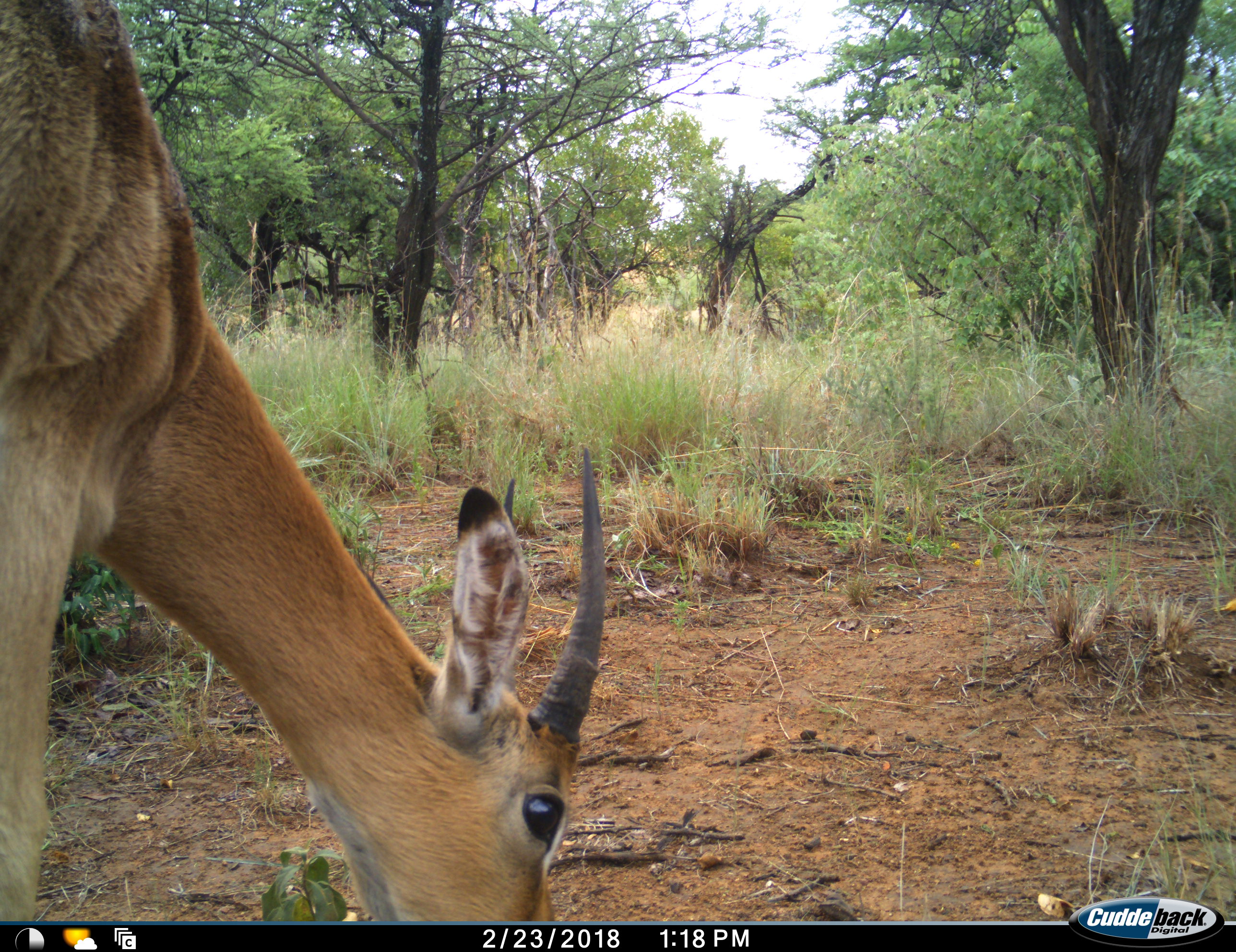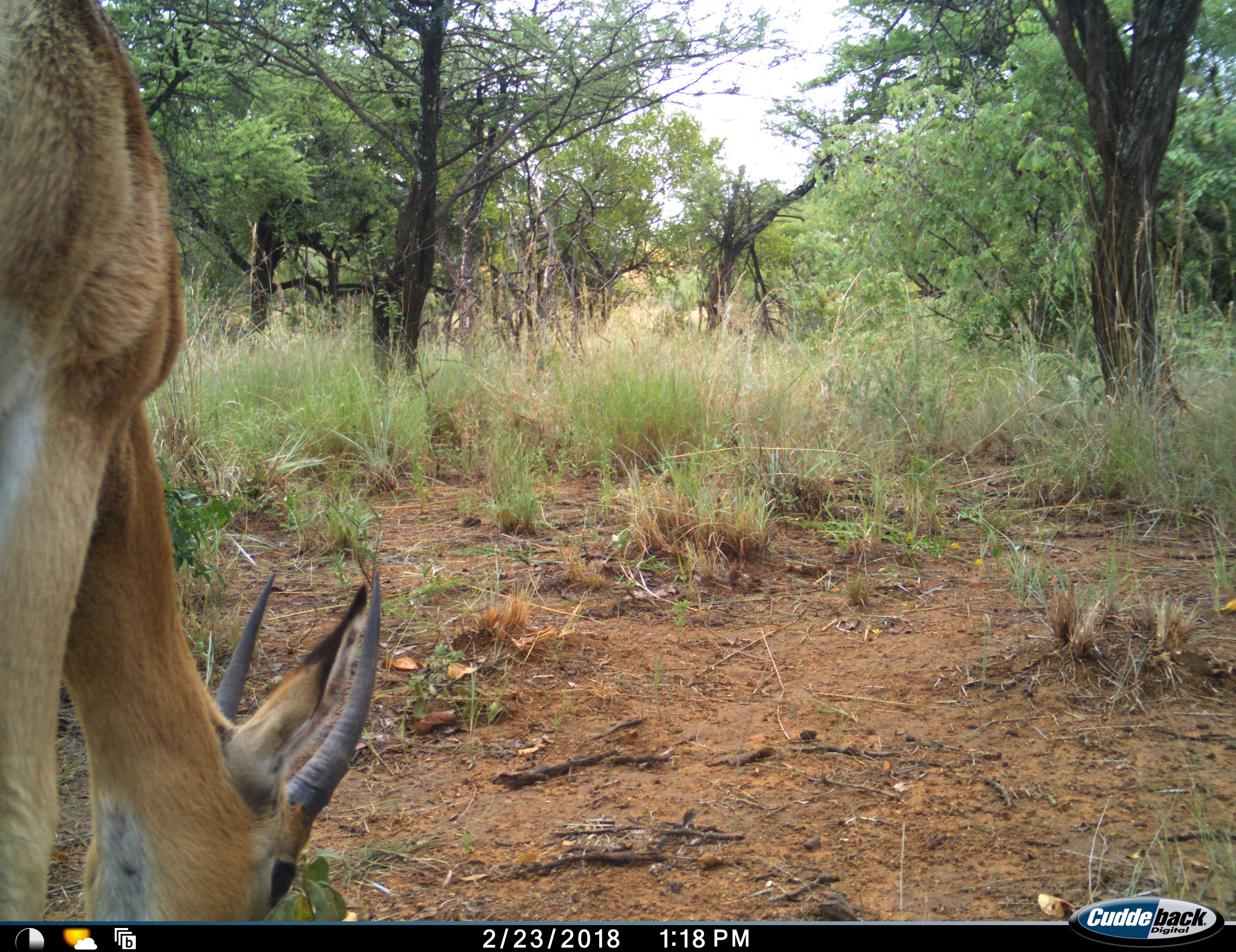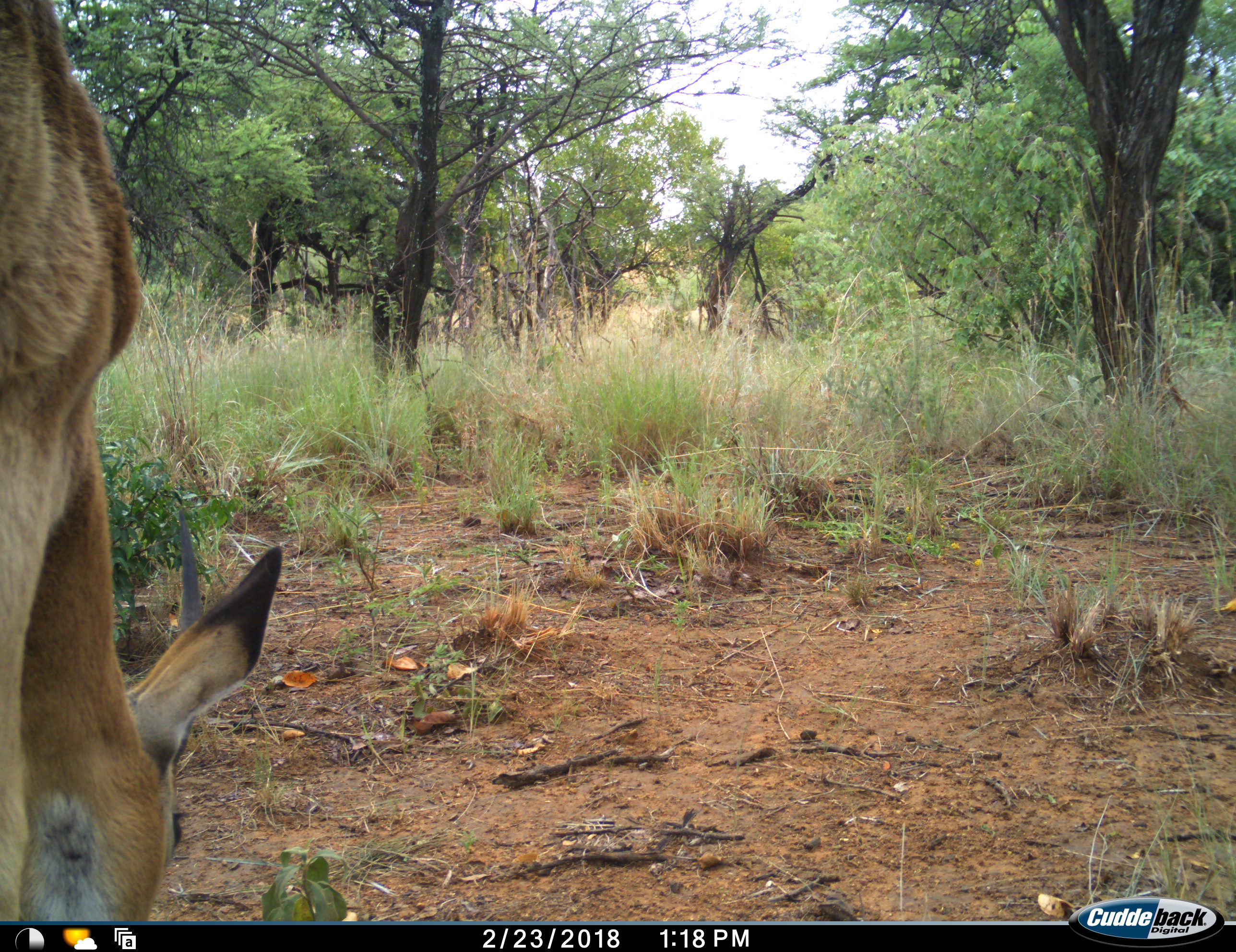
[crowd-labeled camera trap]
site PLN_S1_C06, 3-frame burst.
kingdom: Animalia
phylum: Chordata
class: Mammalia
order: Artiodactyla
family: Bovidae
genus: Aepyceros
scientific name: Aepyceros melampus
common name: impala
Impala (Aepyceros melampus), count 1. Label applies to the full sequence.